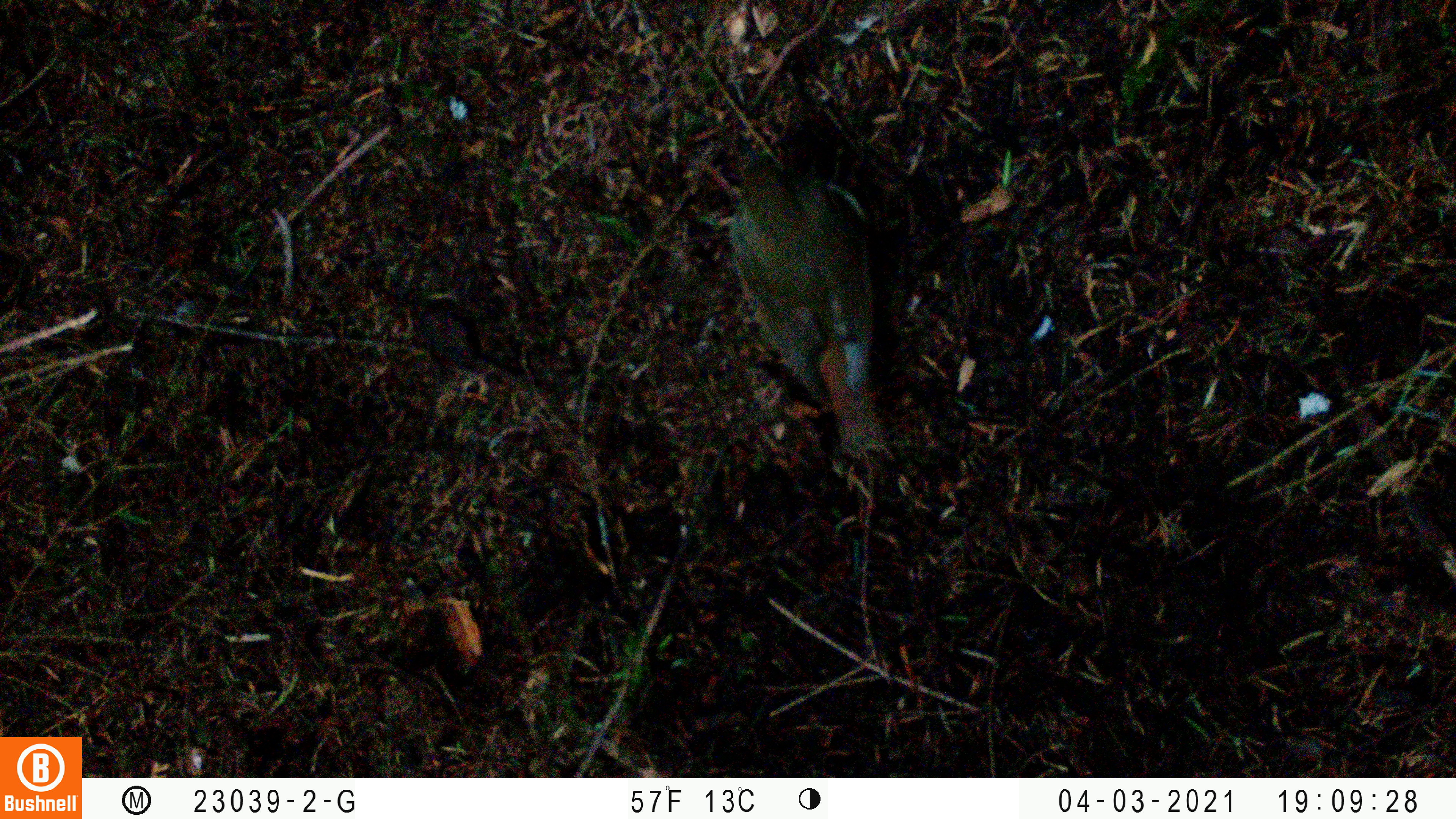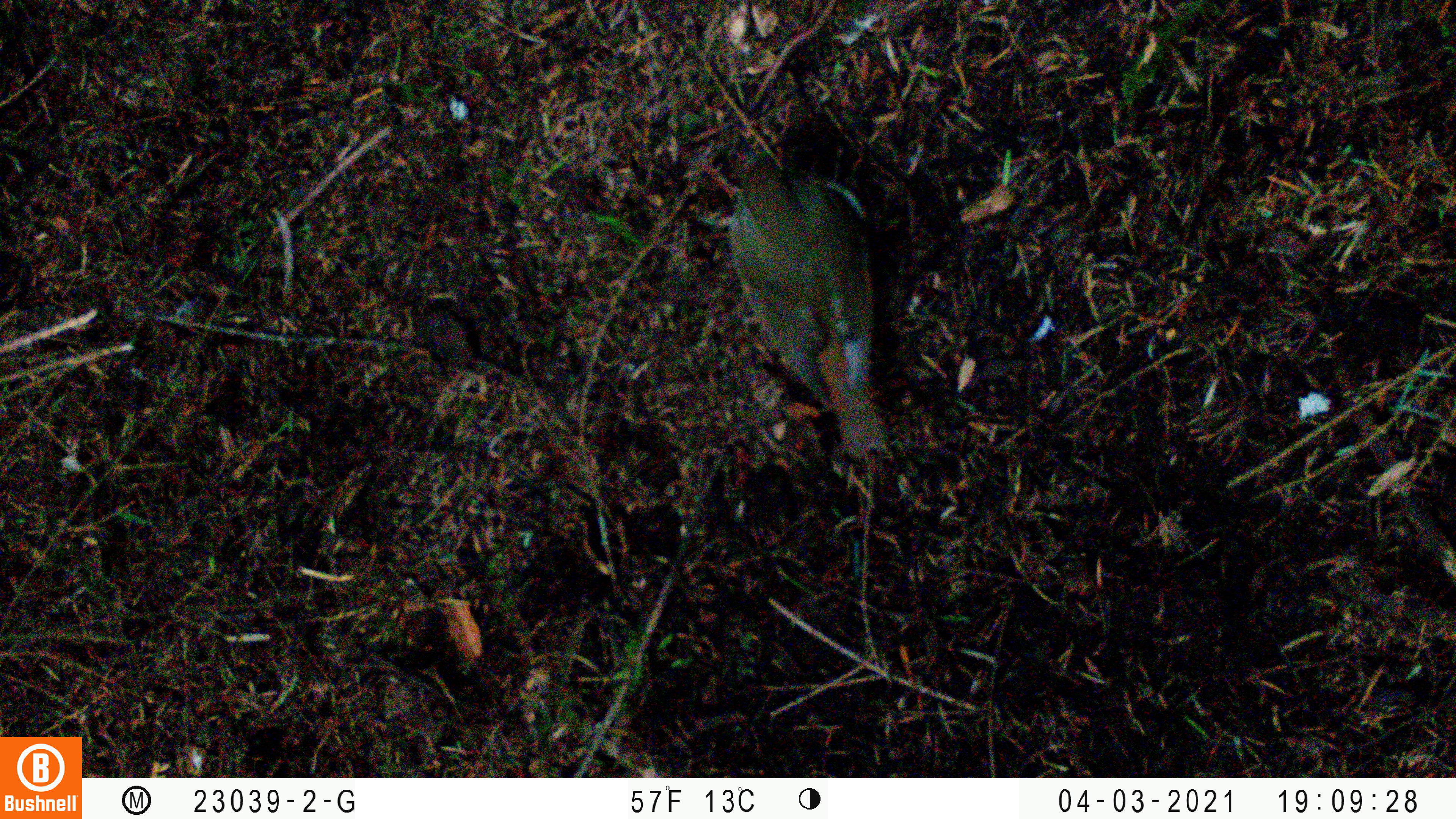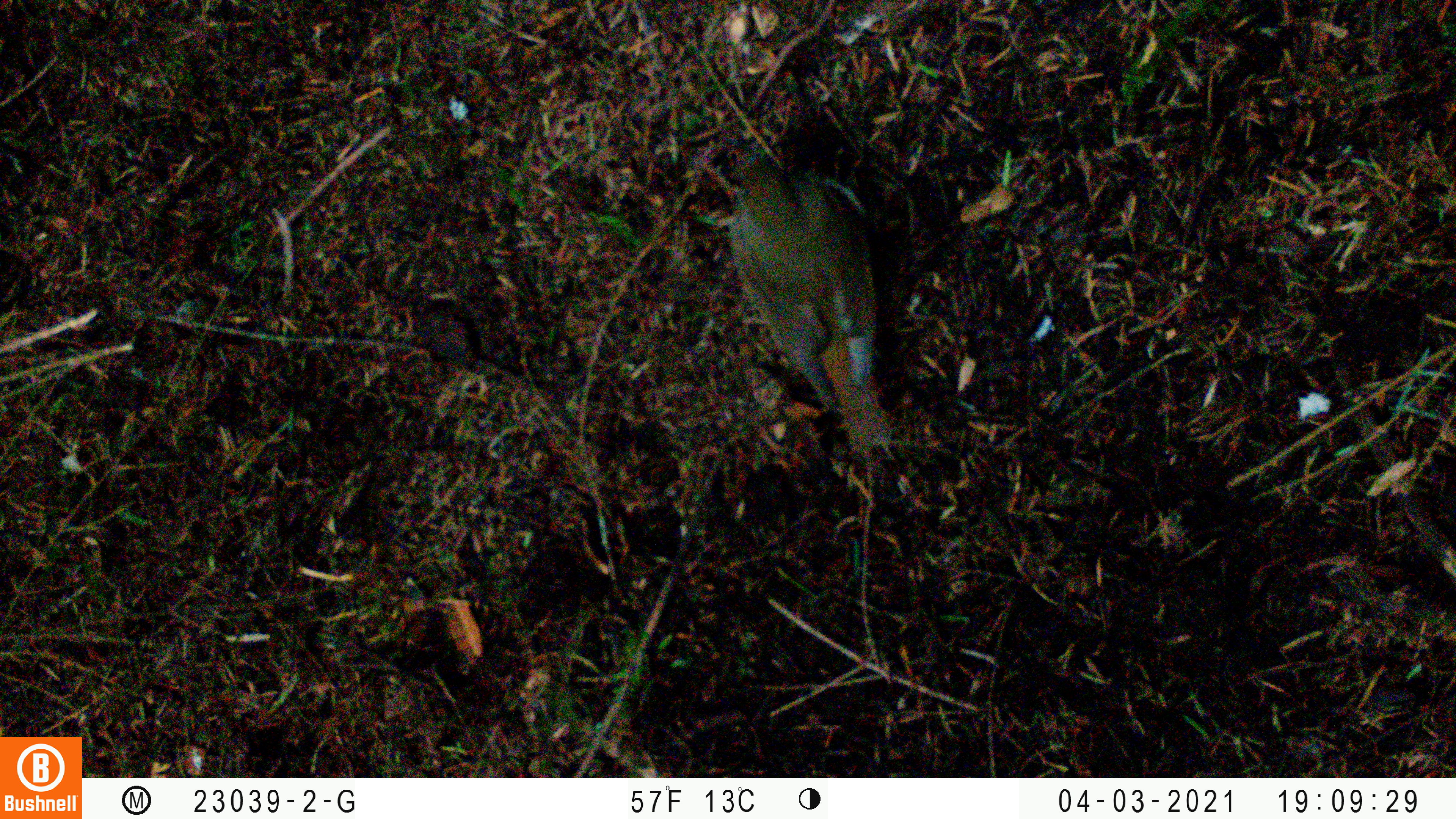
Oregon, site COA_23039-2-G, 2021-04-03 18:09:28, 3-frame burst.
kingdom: Animalia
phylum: Chordata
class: Aves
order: Passeriformes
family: Turdidae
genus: Catharus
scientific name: Catharus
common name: brown thrushes and nightingale-thrushes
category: catharus species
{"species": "catharus species (brown thrushes and nightingale-thrushes) (Catharus)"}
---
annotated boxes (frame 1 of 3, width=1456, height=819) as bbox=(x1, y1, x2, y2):
catharus species: bbox=(686, 115, 937, 492)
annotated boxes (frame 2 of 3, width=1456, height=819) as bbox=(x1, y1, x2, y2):
catharus species: bbox=(685, 120, 912, 492)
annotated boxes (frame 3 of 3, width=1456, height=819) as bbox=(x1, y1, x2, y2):
catharus species: bbox=(694, 126, 933, 468)